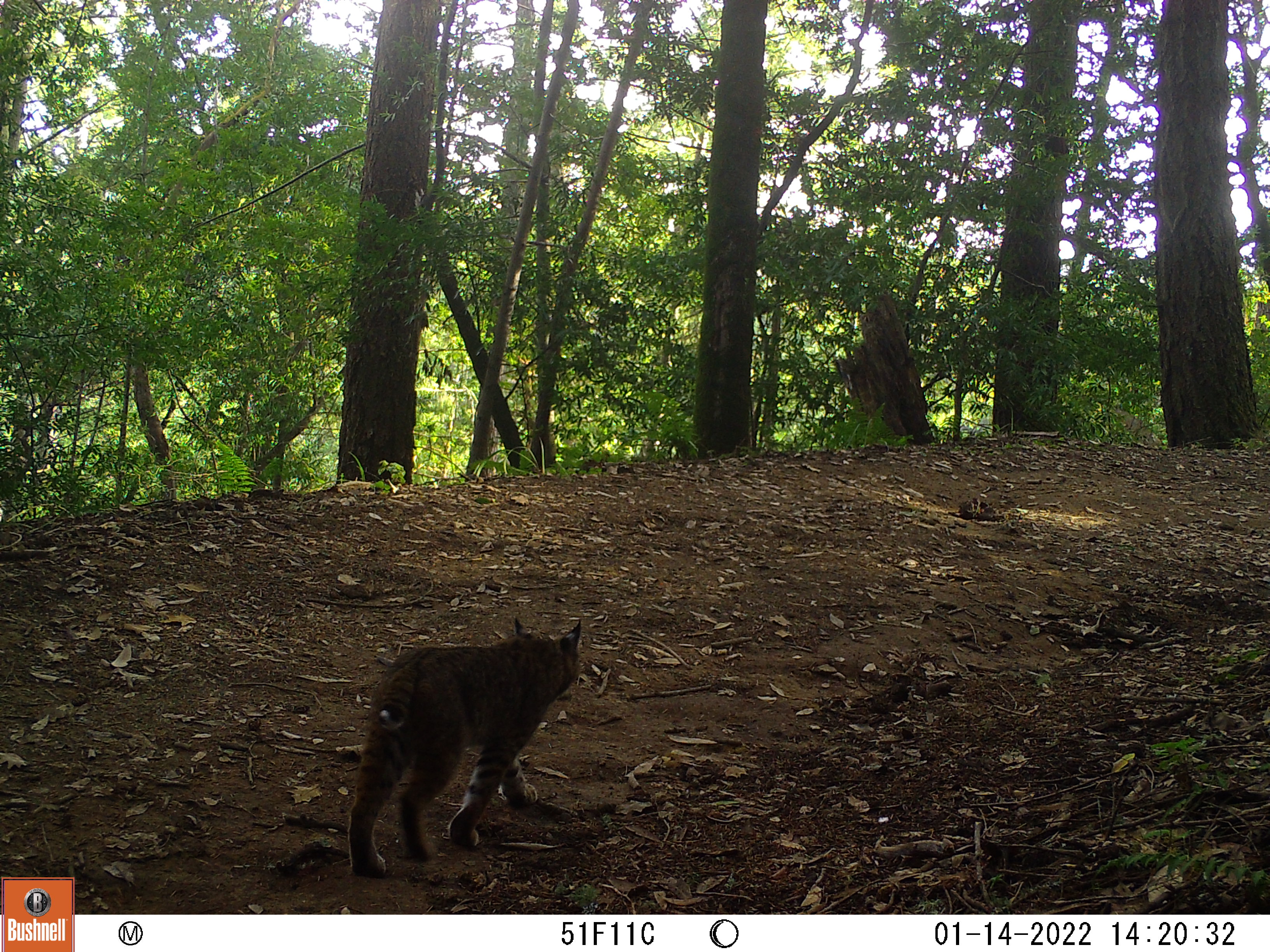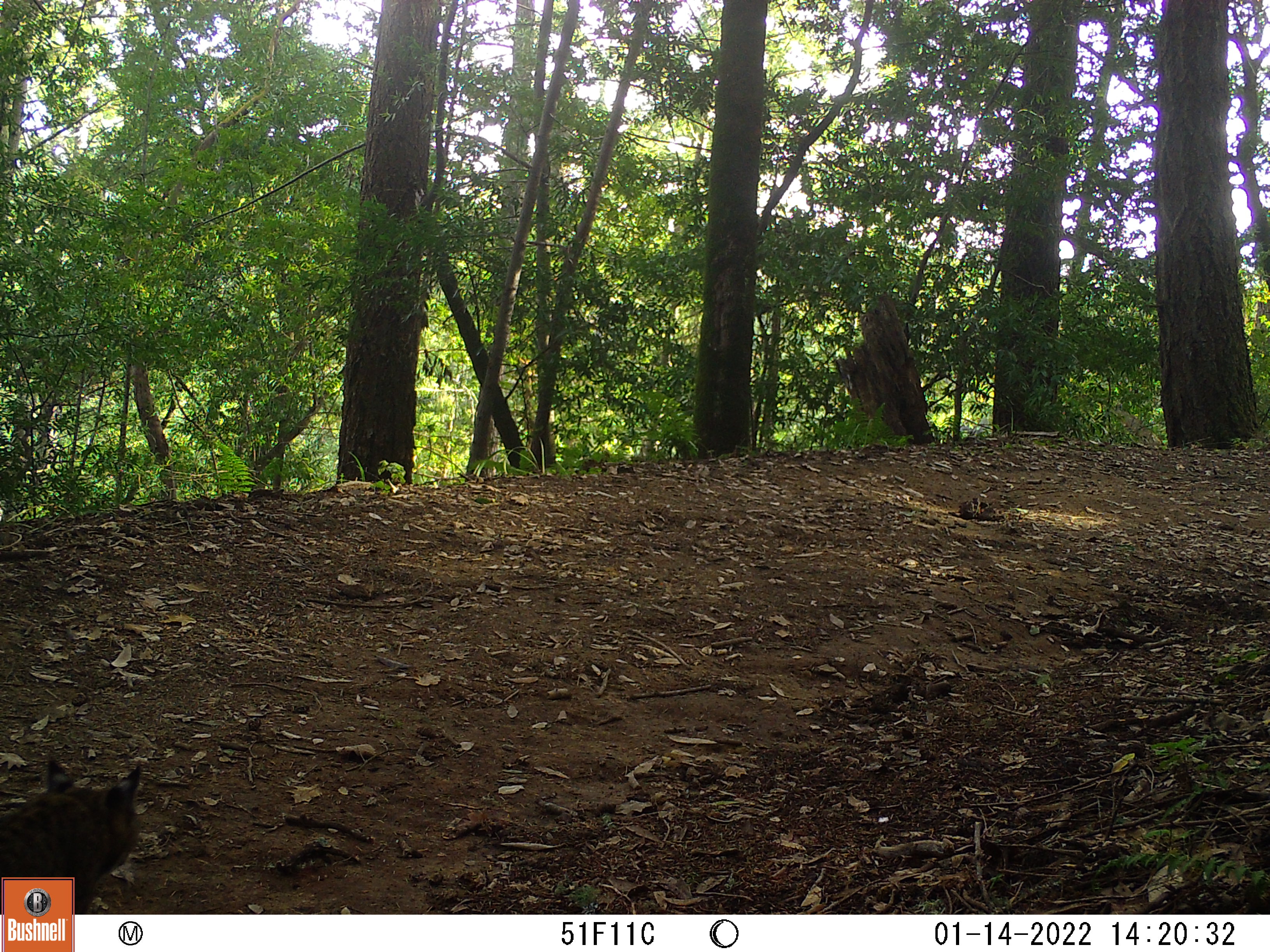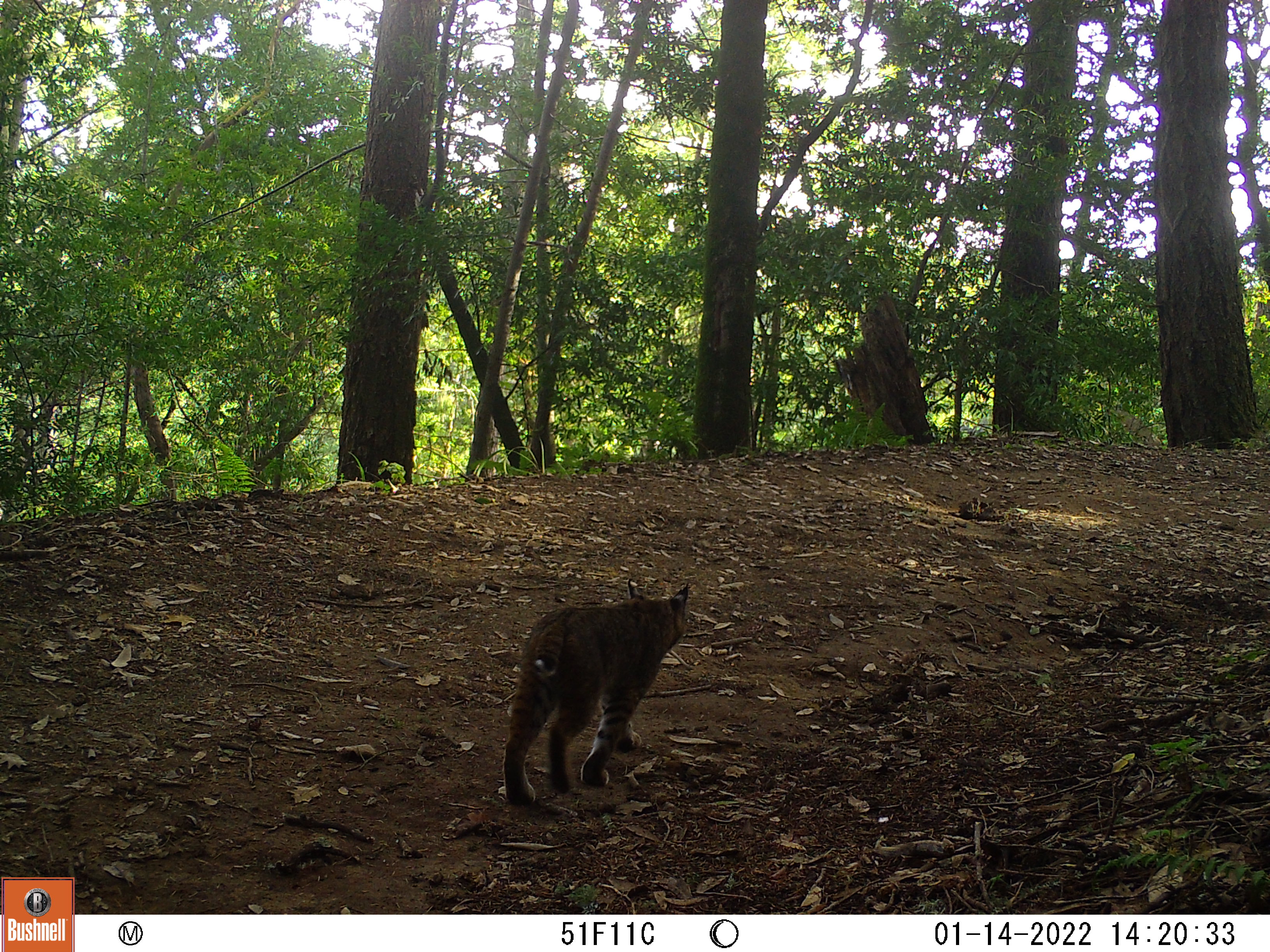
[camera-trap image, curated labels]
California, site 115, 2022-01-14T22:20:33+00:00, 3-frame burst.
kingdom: Animalia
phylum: Chordata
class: Mammalia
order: Carnivora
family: Felidae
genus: Lynx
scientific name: Lynx rufus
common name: bobcat